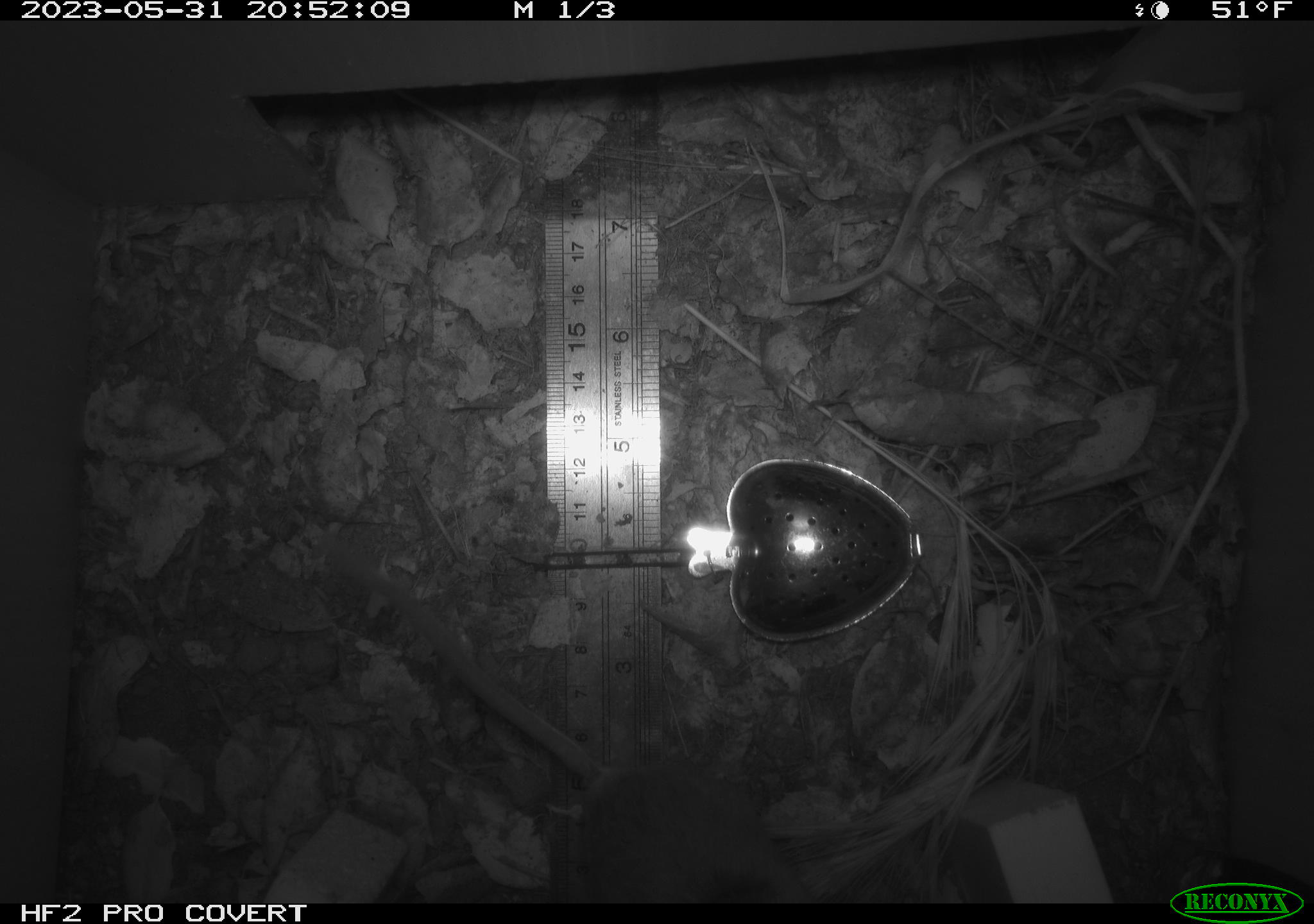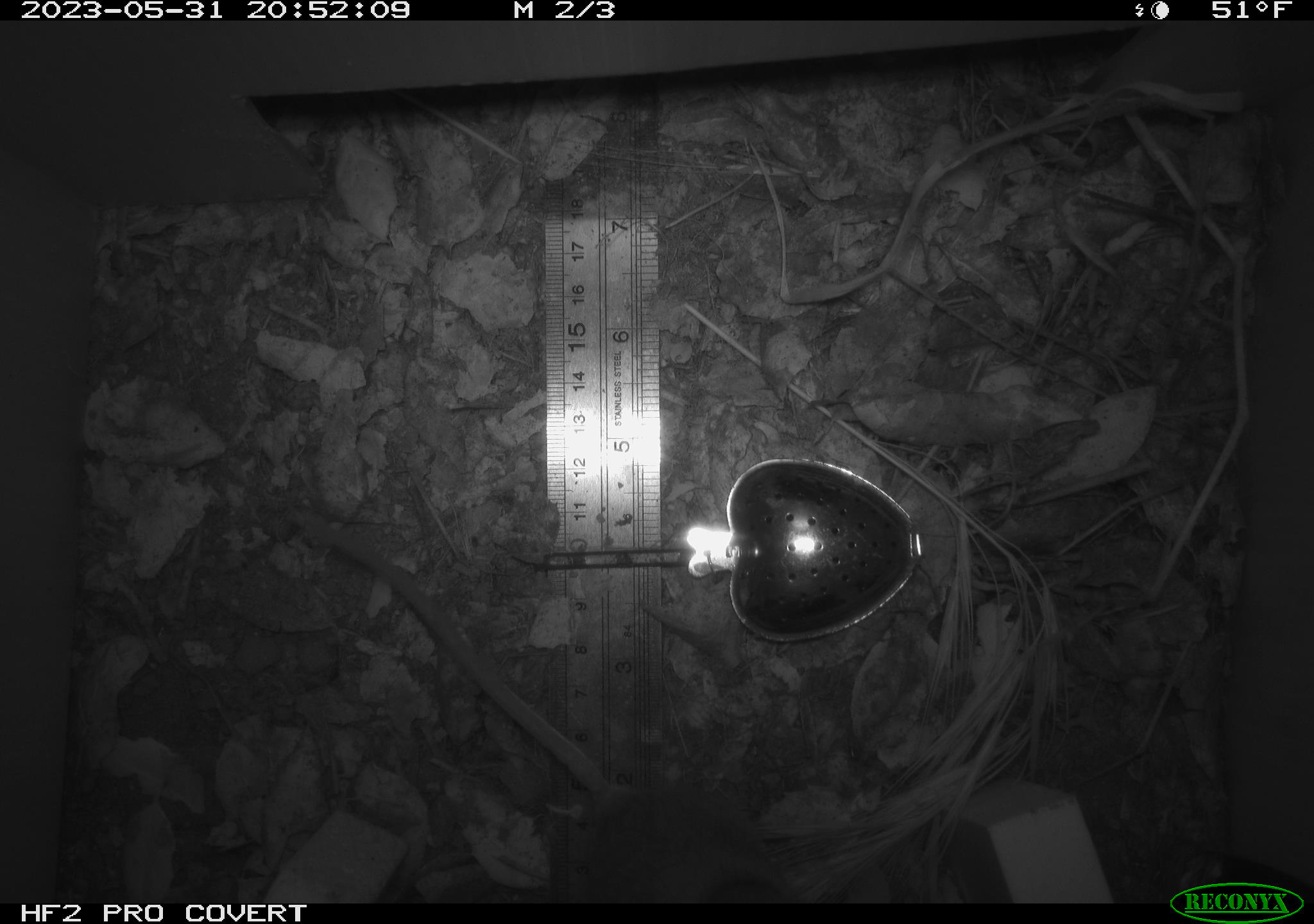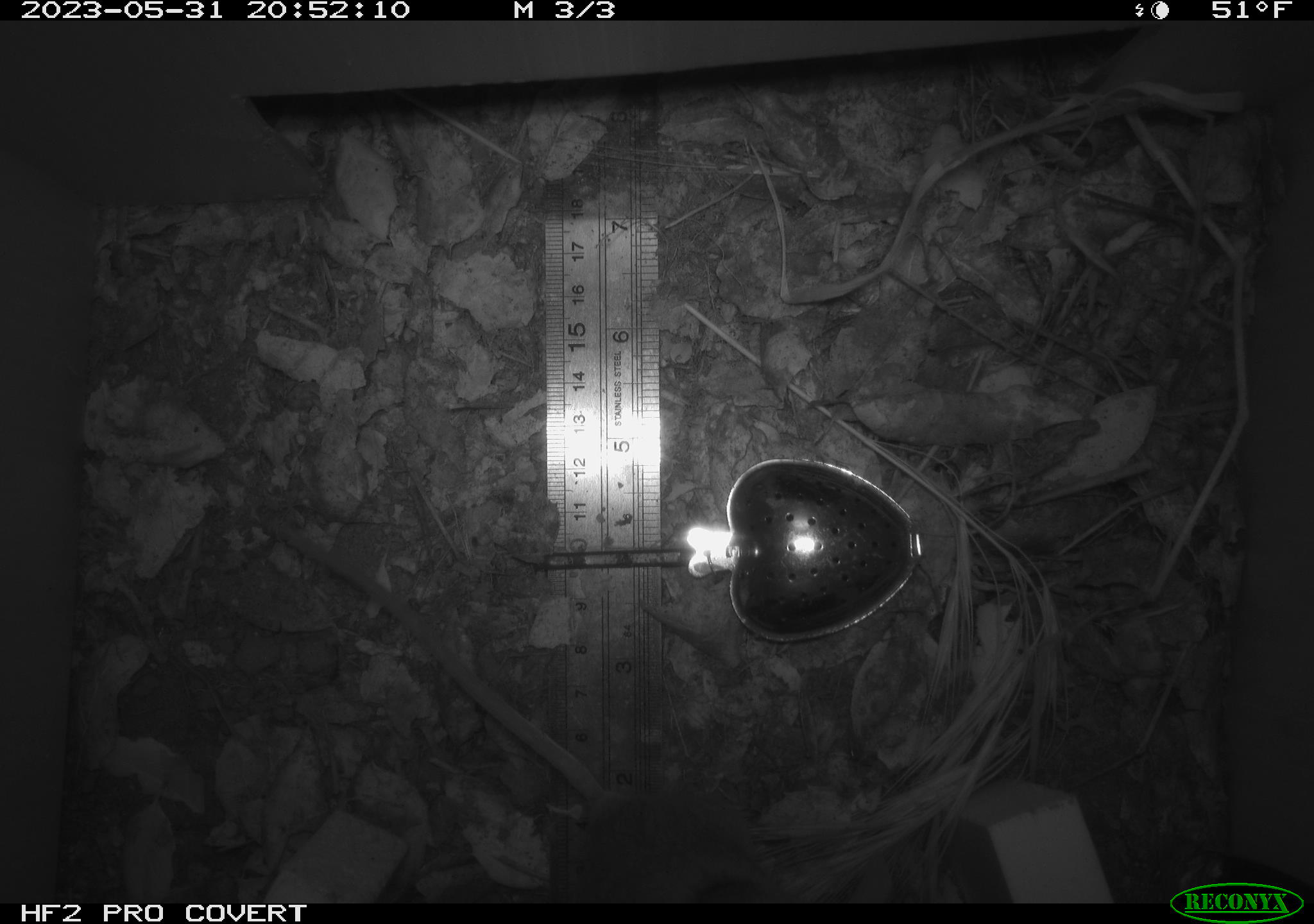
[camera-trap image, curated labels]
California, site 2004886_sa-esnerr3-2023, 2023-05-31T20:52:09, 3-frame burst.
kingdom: Animalia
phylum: Chordata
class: Mammalia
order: Rodentia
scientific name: Rodentia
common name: mouse species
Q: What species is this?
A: Mouse species (Rodentia).